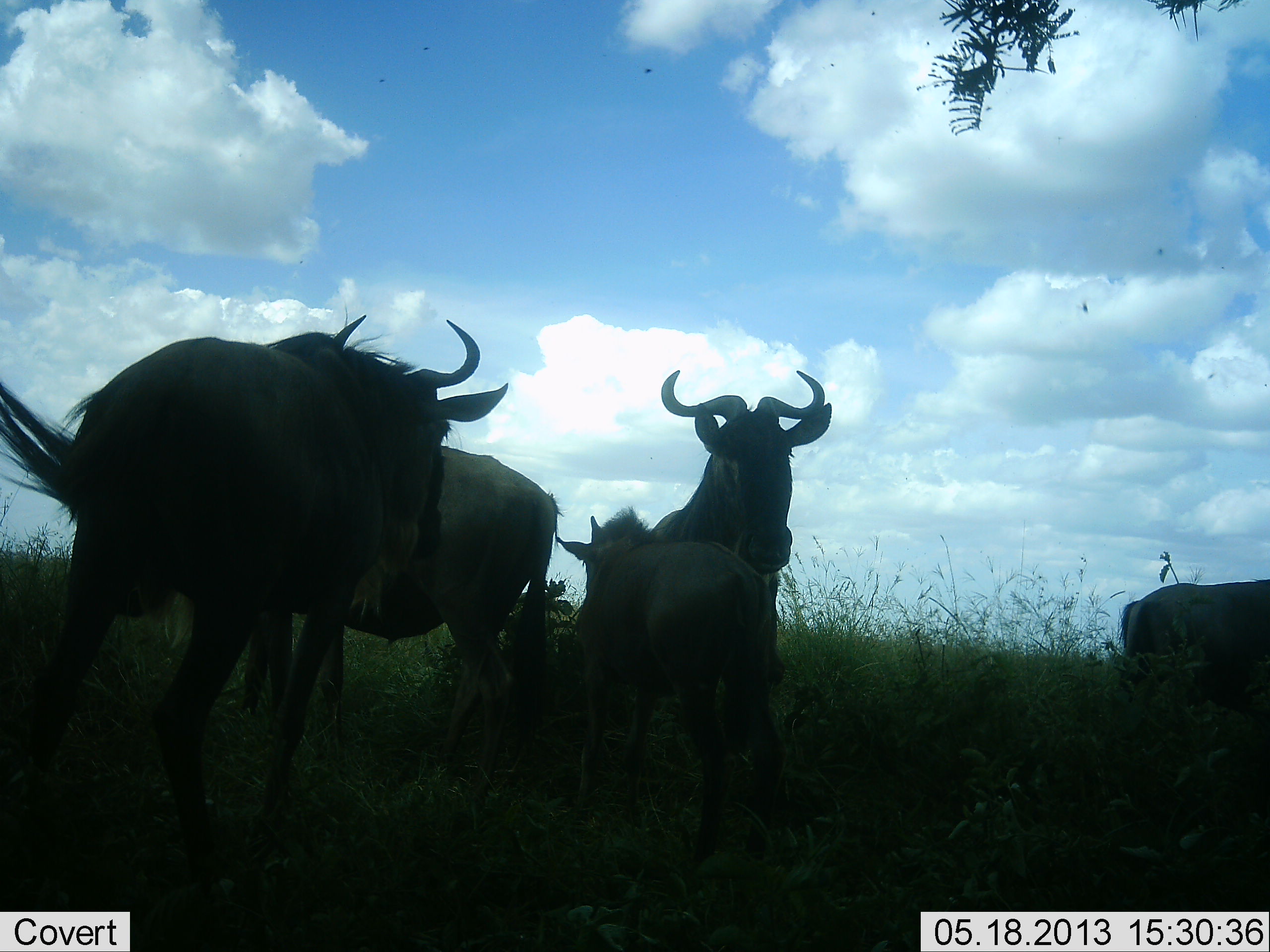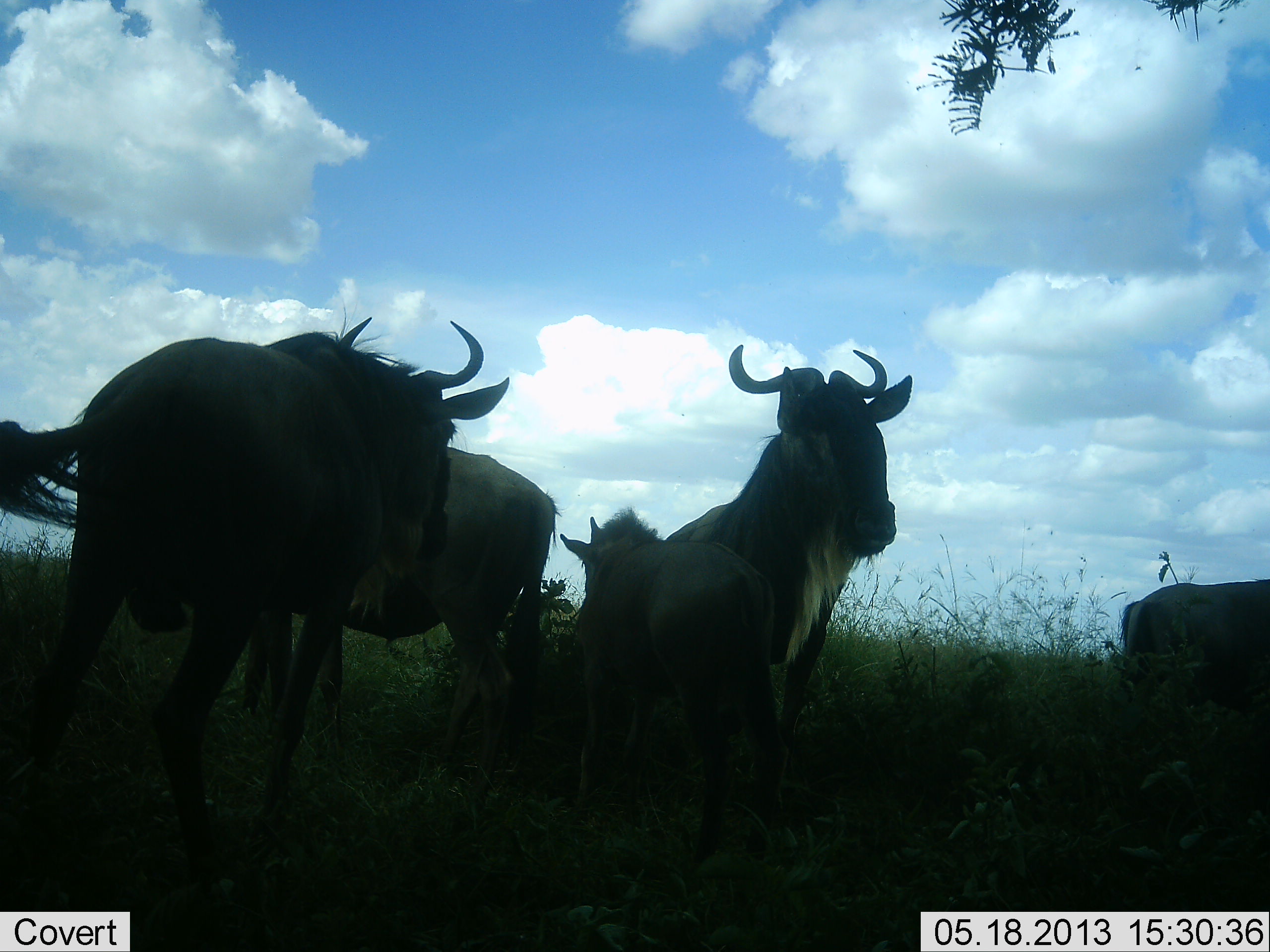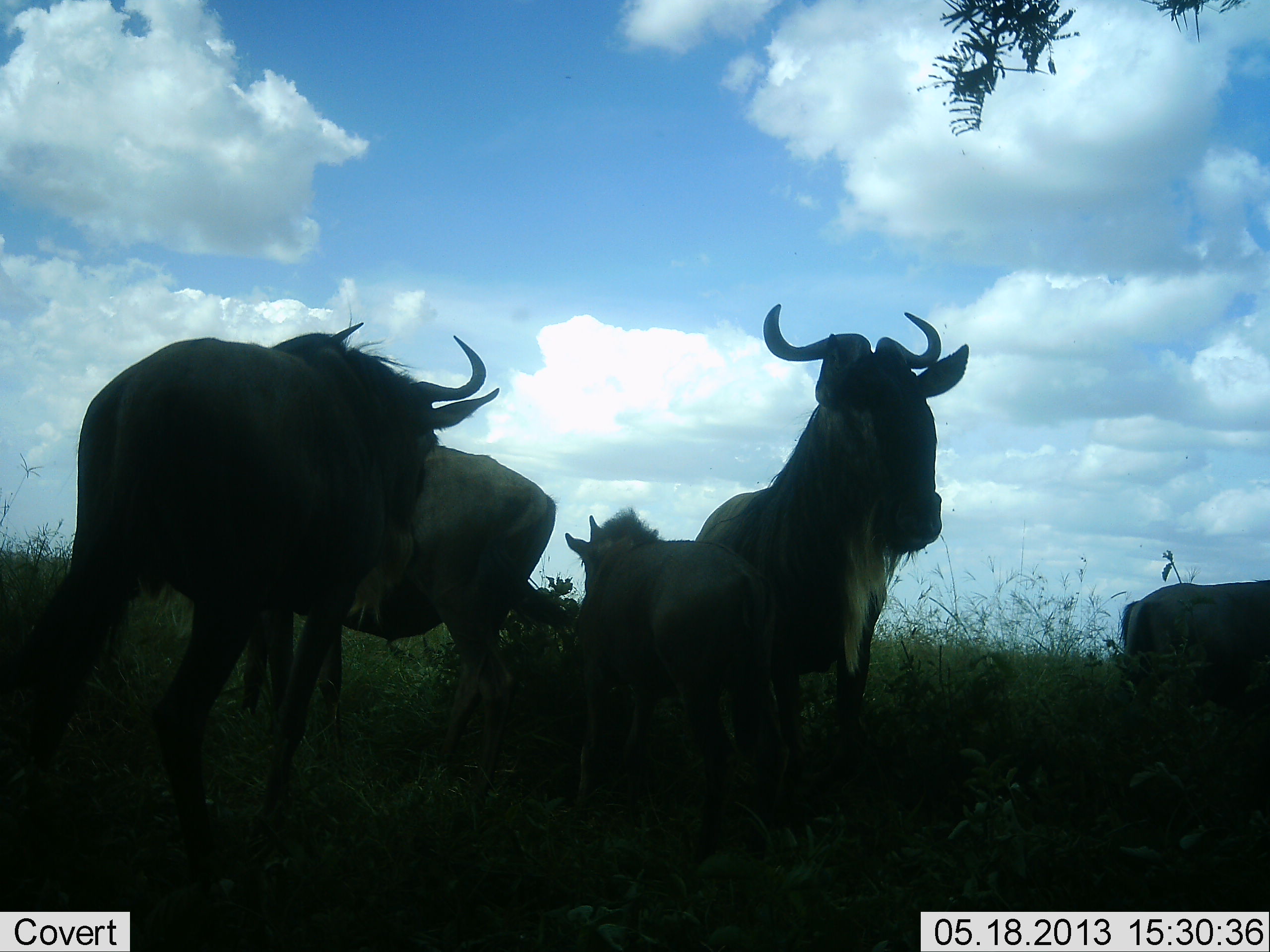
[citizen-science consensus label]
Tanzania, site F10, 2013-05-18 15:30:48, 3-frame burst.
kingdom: Animalia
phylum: Chordata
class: Mammalia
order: Artiodactyla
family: Bovidae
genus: Connochaetes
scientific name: Connochaetes taurinus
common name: blue wildebeest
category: wildebeest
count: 5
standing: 100%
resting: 17%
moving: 44%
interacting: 0%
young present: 78%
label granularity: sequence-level